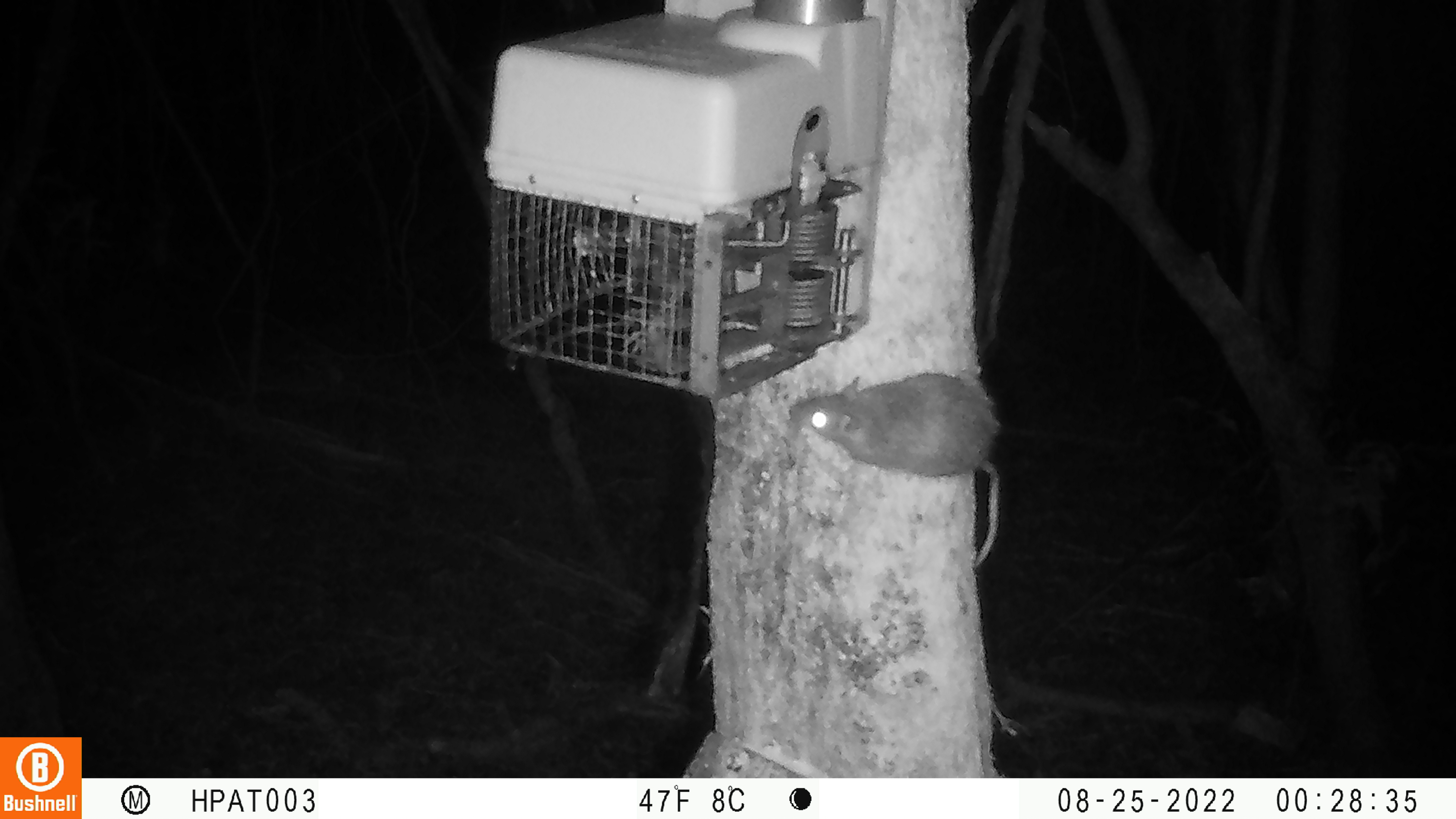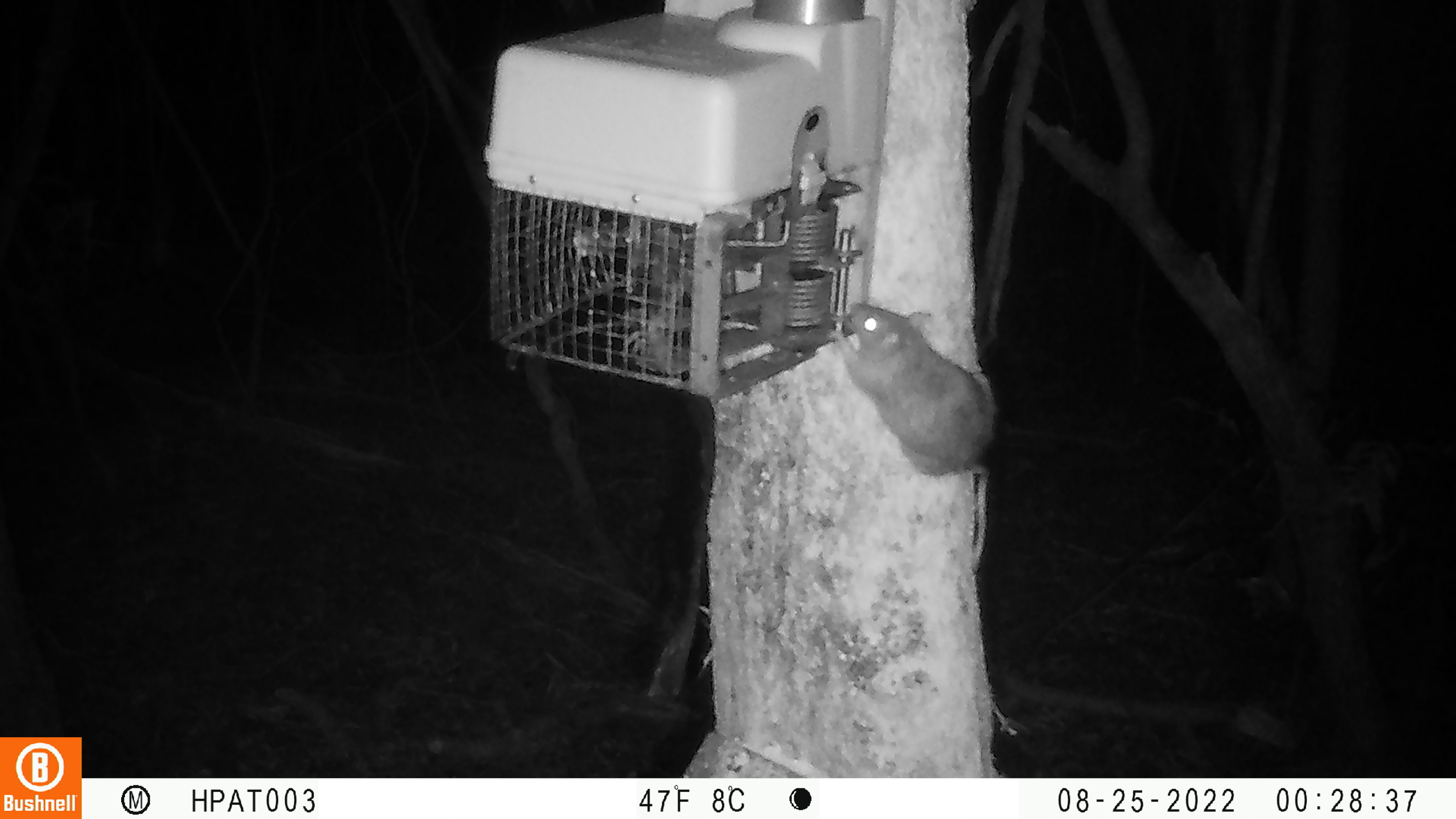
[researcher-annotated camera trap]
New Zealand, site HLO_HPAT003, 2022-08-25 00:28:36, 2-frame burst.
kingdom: Animalia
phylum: Chordata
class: Mammalia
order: Rodentia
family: Muridae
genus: Rattus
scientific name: Rattus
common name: rat